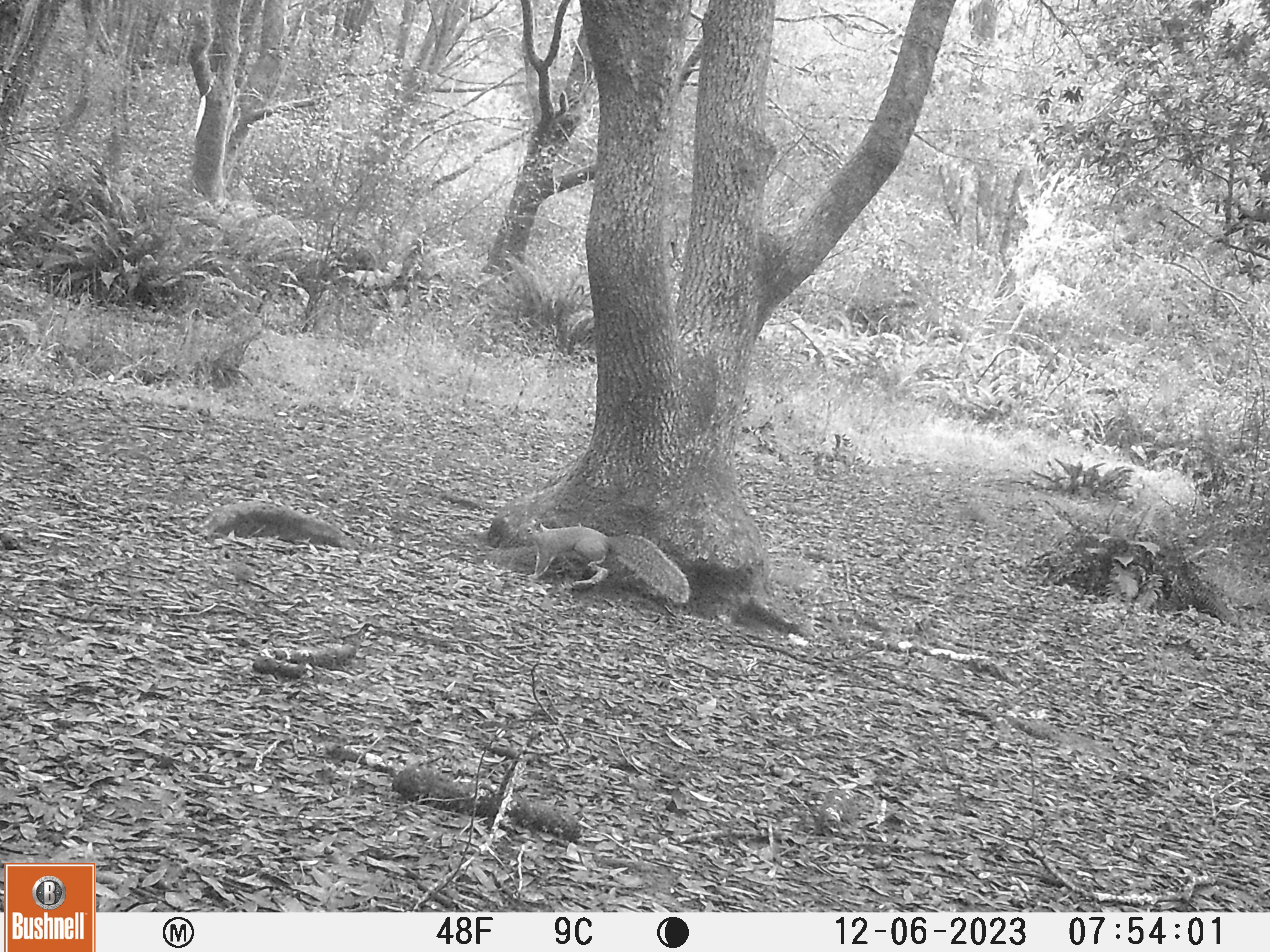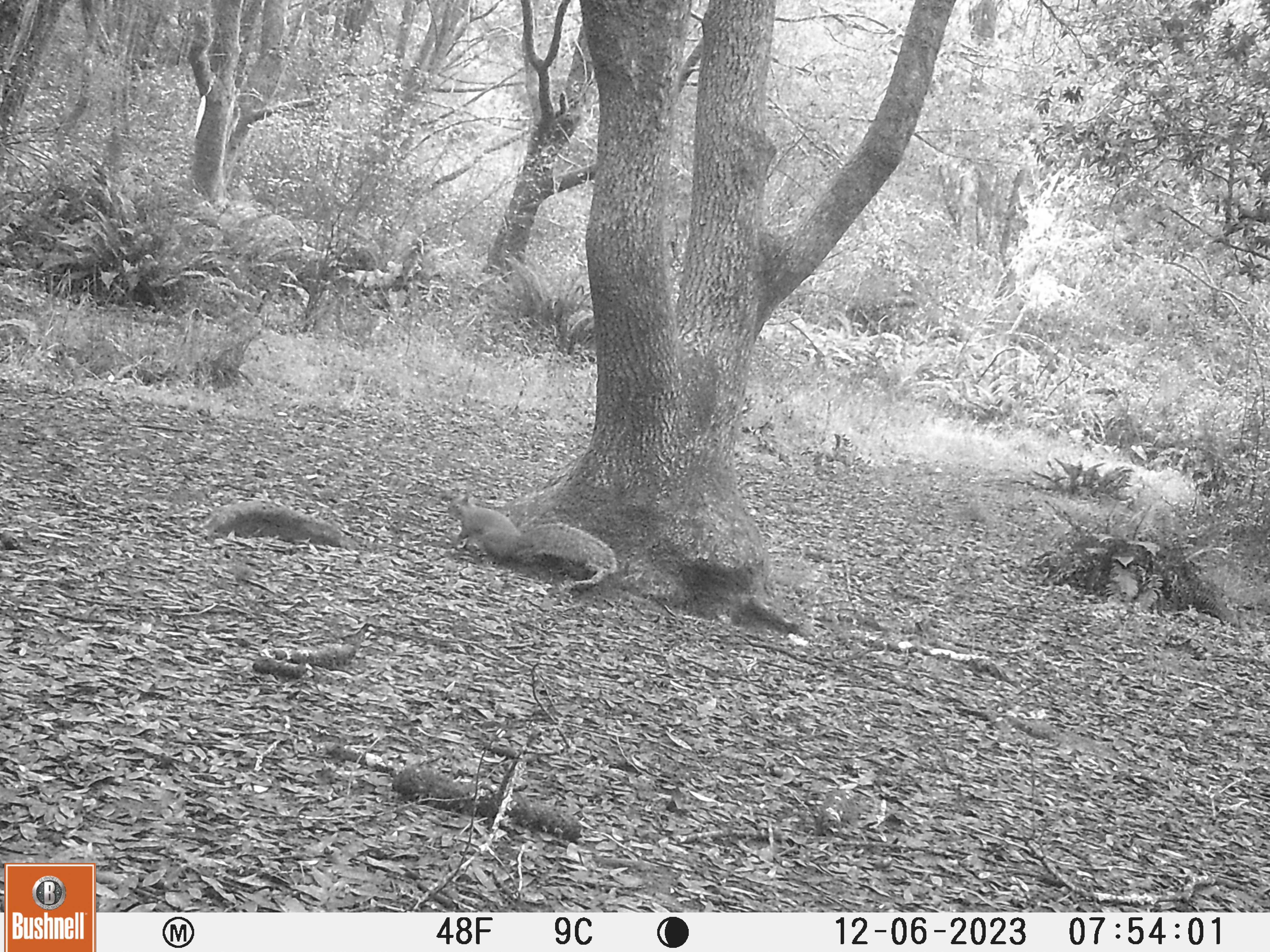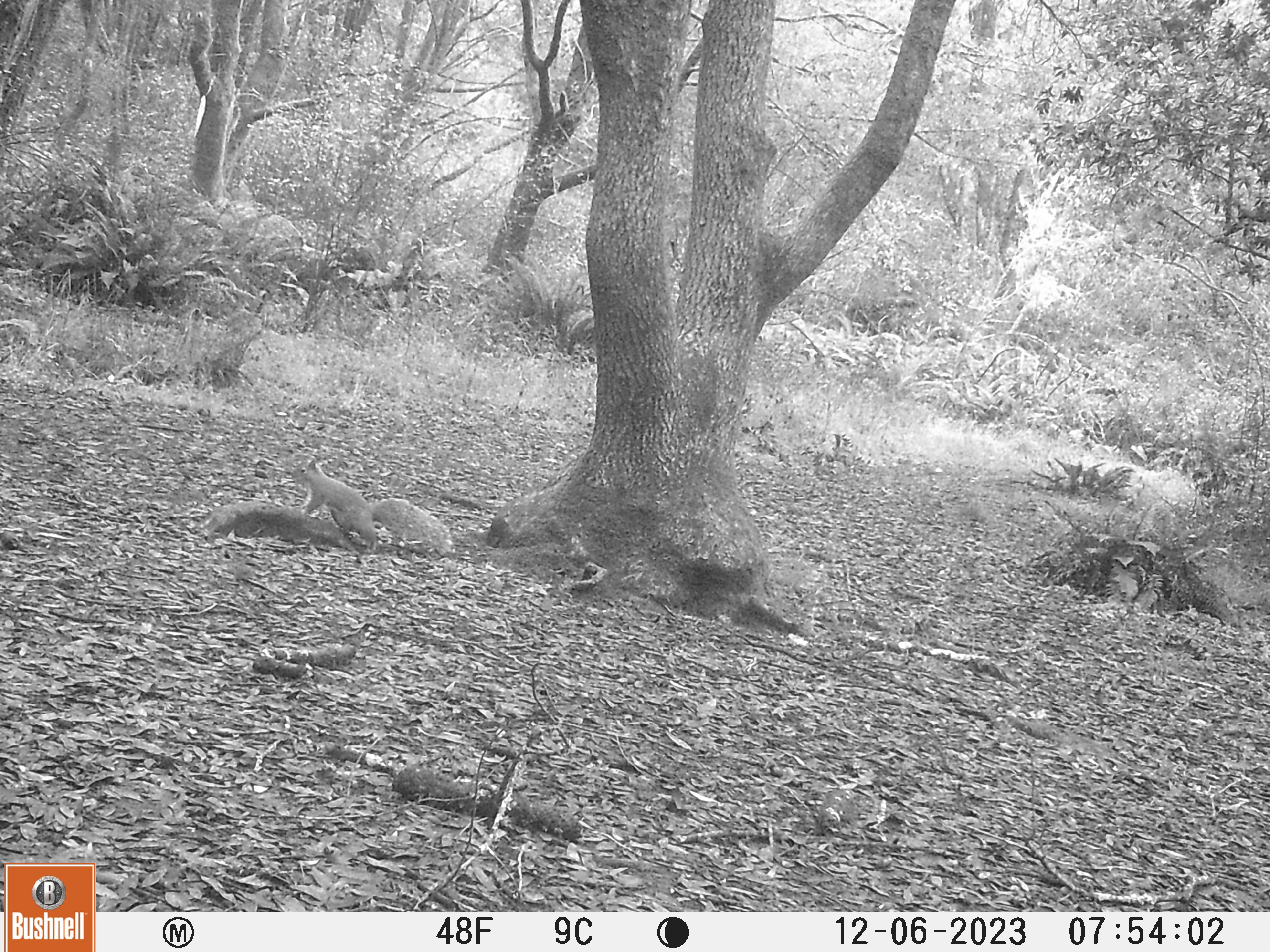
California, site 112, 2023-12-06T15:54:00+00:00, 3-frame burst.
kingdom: Animalia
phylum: Chordata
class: Mammalia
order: Rodentia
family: Sciuridae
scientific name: Sciuridae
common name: squirrel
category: unknown squirrel